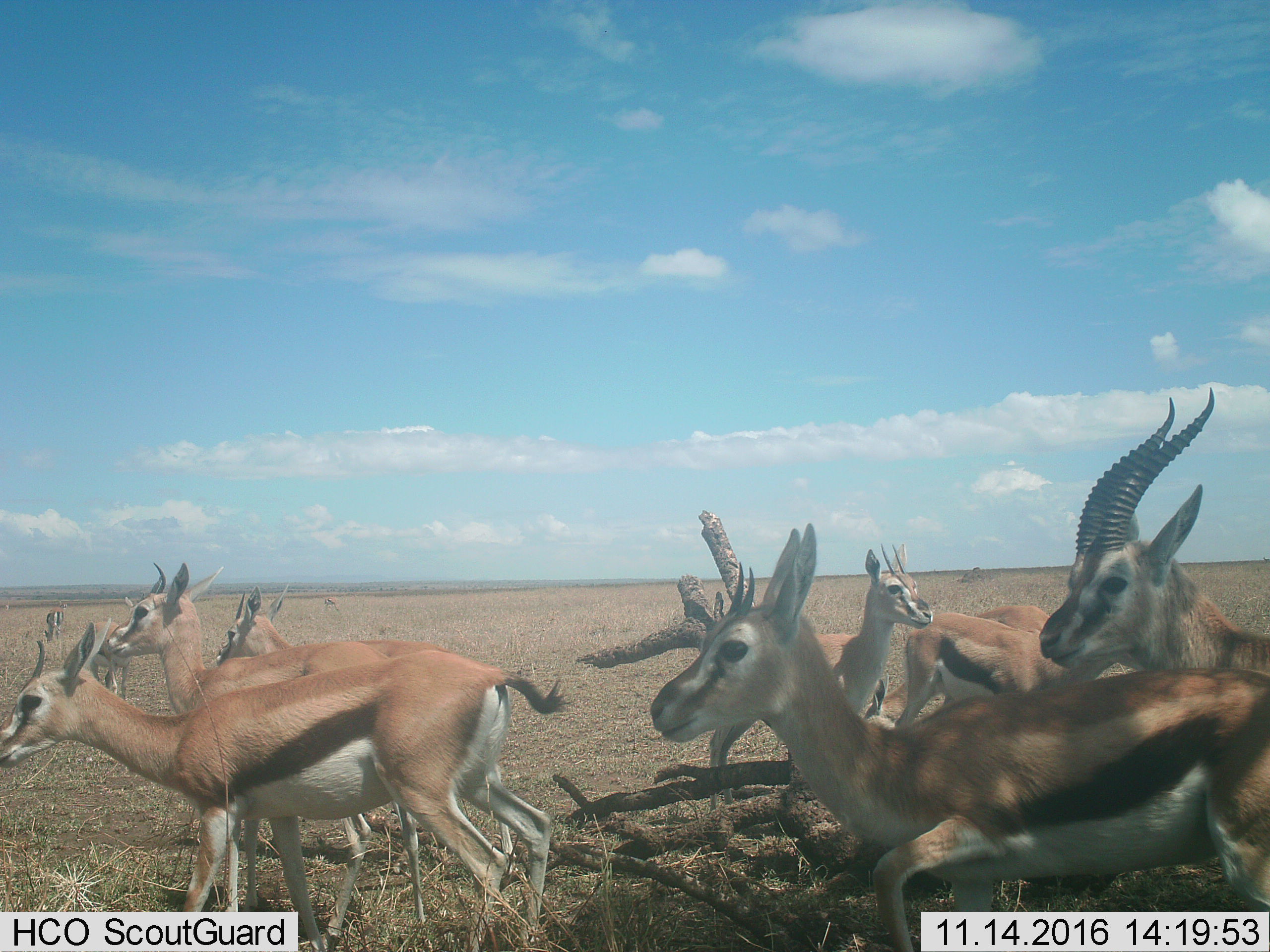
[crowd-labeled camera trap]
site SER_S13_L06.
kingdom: Animalia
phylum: Chordata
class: Mammalia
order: Artiodactyla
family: Bovidae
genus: Eudorcas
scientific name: Eudorcas thomsonii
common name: thomson's gazelle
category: gazellethomsons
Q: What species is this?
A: Gazellethomsons (thomson's gazelle) (Eudorcas thomsonii).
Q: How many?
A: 11-50.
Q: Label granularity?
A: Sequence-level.